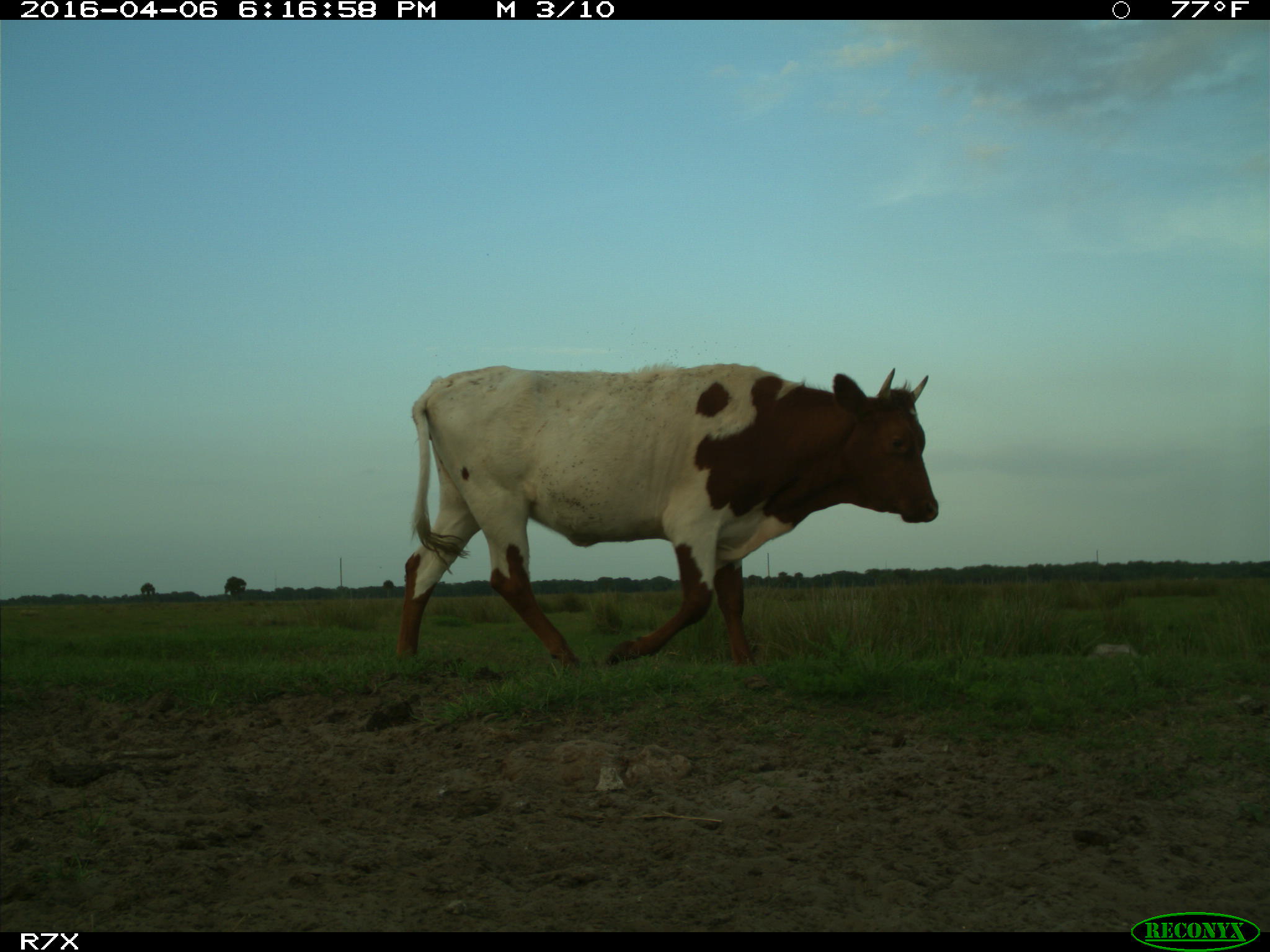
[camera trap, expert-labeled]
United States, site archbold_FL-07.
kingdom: Animalia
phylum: Chordata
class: Mammalia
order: Artiodactyla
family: Bovidae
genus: Bos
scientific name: Bos taurus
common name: domestic cow